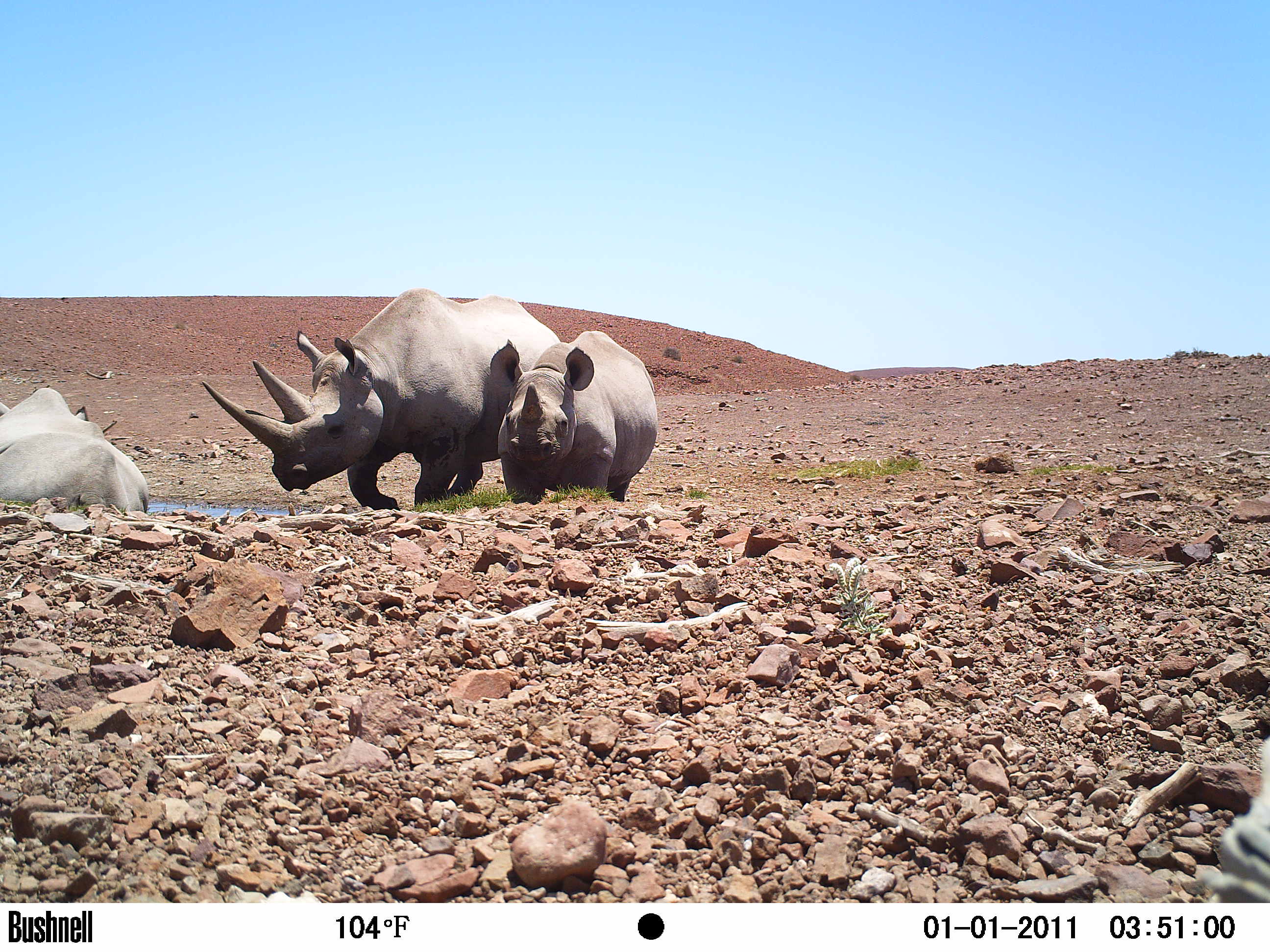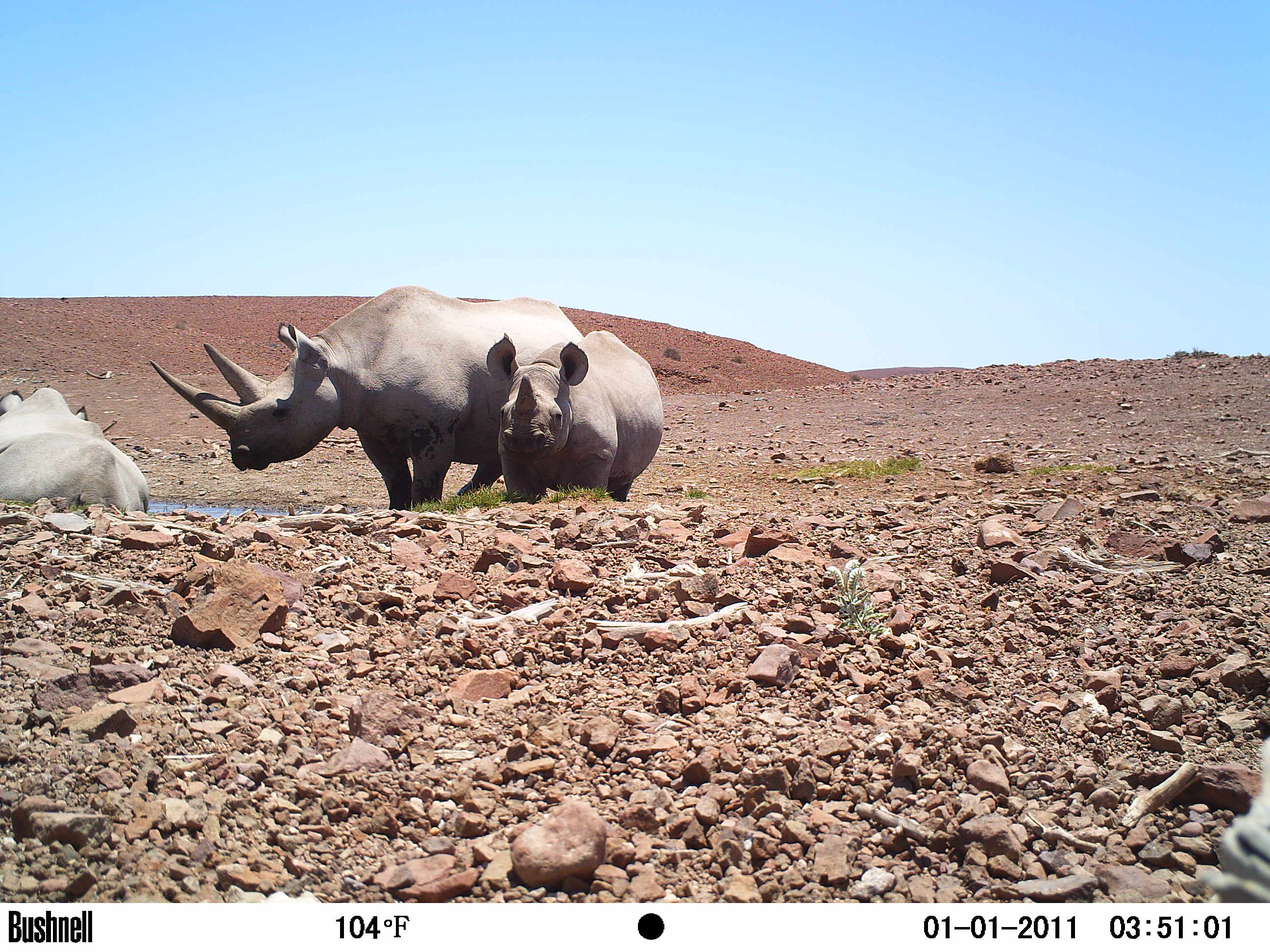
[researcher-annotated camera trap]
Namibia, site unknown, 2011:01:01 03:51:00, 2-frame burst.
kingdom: Animalia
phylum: Chordata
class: Mammalia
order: Perissodactyla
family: Rhinocerotidae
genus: Diceros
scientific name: Diceros bicornis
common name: black rhinoceros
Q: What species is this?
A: Diceros bicornis (black rhinoceros).